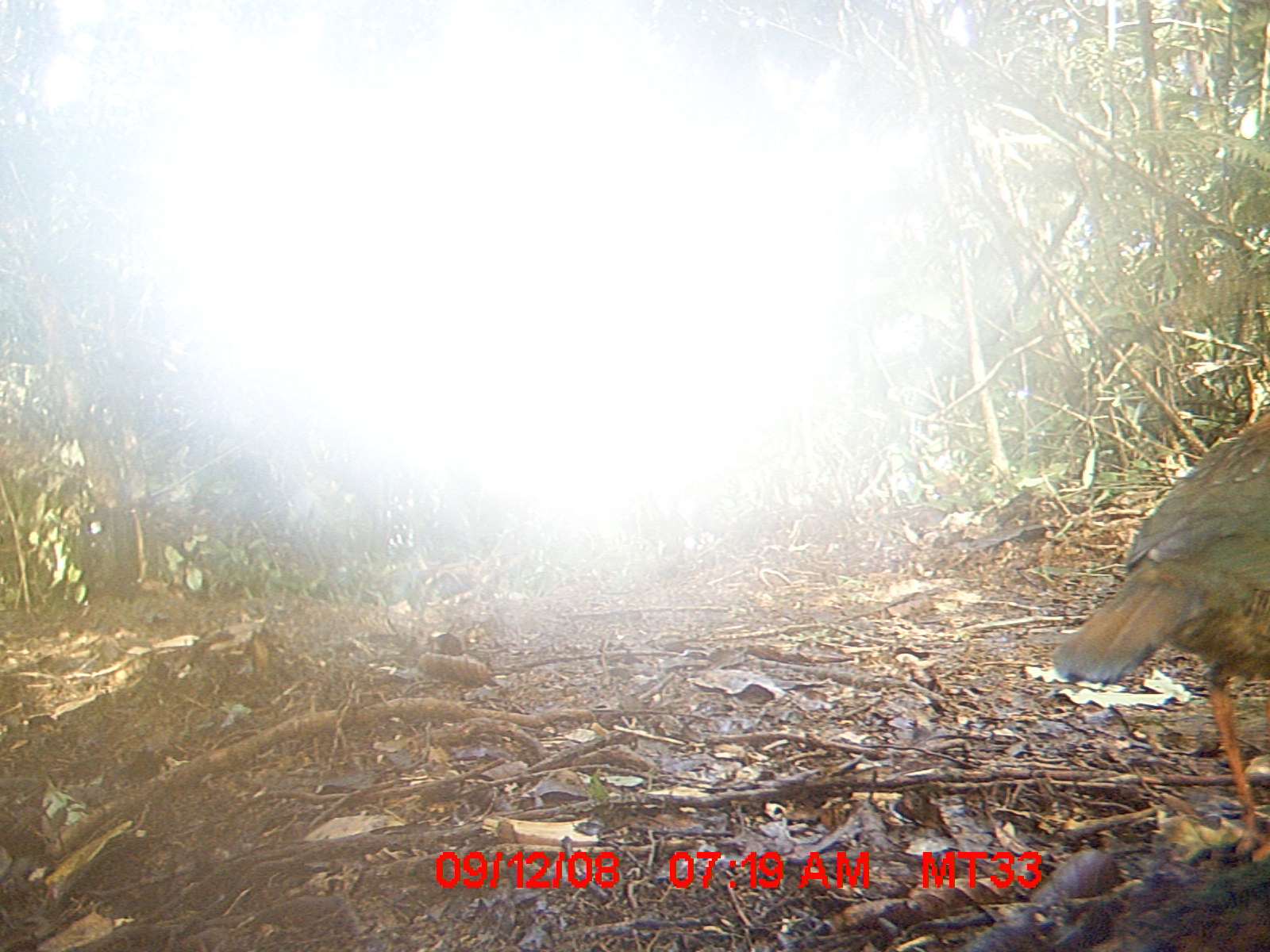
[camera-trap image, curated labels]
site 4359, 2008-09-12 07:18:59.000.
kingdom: Animalia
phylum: Chordata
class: Aves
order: Coraciiformes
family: Brachypteraciidae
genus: Brachypteracias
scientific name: Brachypteracias squamiger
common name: scaly ground-roller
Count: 1.